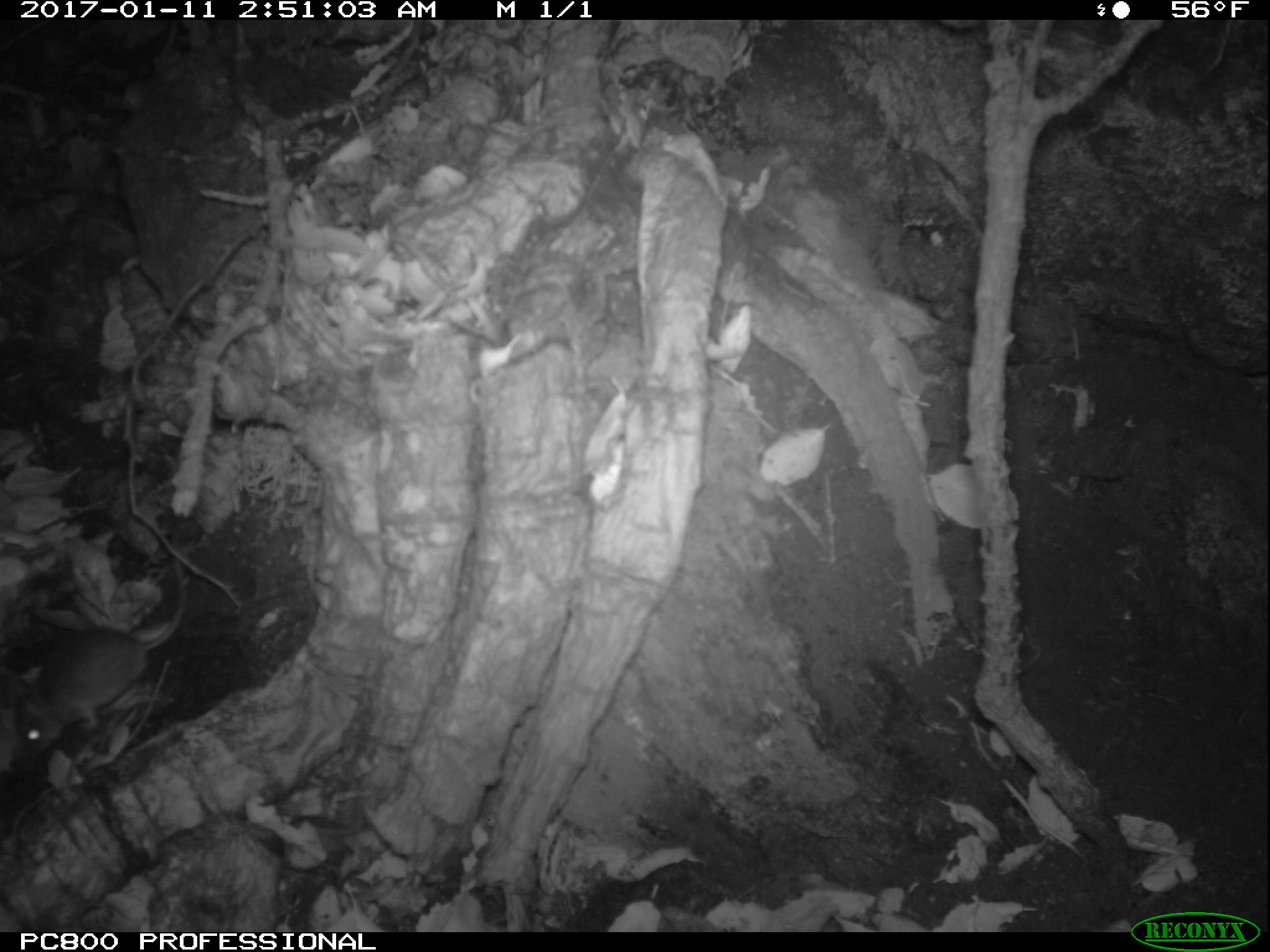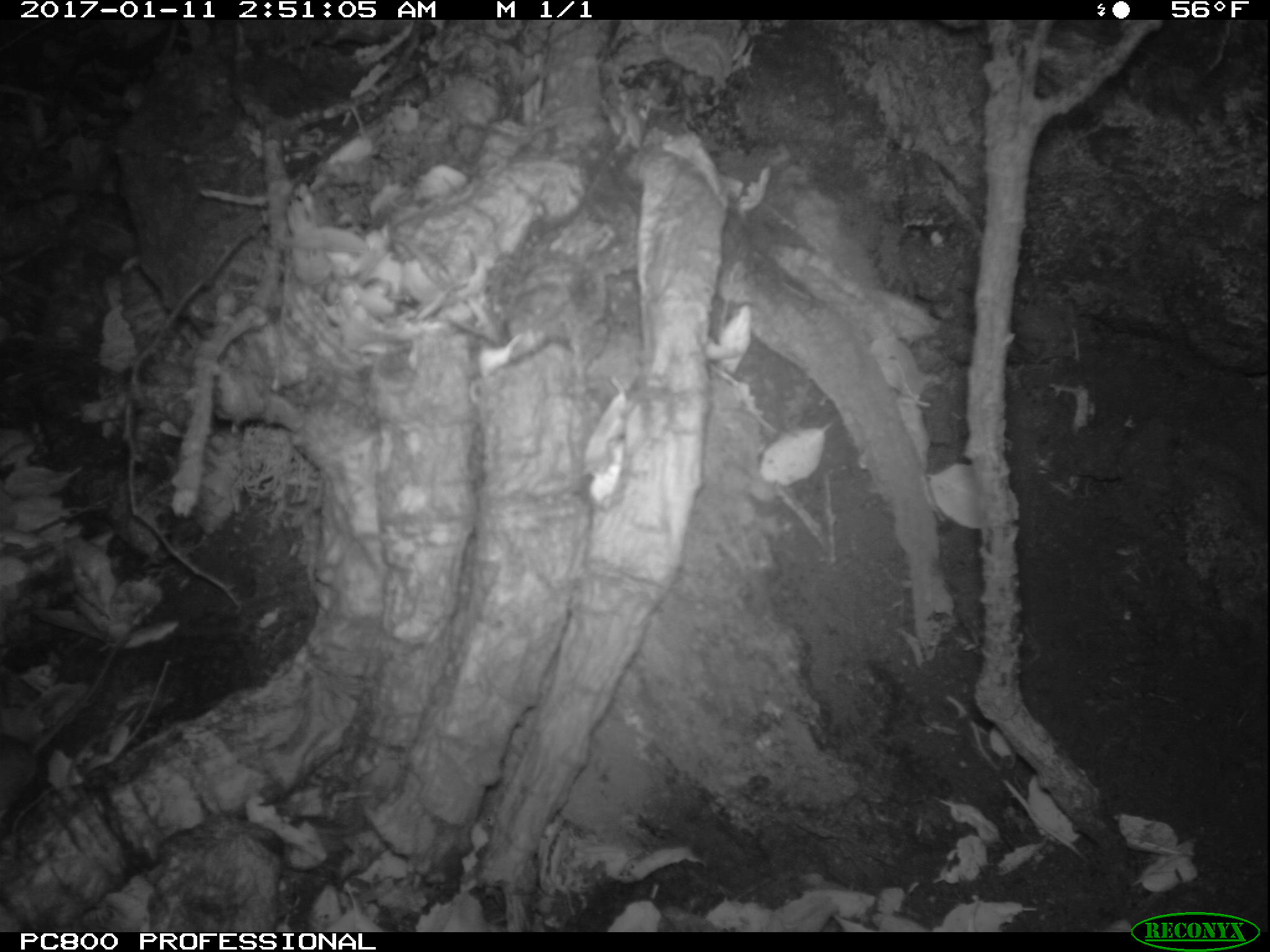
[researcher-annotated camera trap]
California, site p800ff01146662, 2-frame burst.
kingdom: Animalia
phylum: Chordata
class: Mammalia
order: Rodentia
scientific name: Rodentia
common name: rodent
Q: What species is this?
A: Rodent (Rodentia).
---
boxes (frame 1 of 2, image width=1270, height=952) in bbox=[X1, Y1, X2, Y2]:
rodent: bbox=[4, 509, 188, 757]